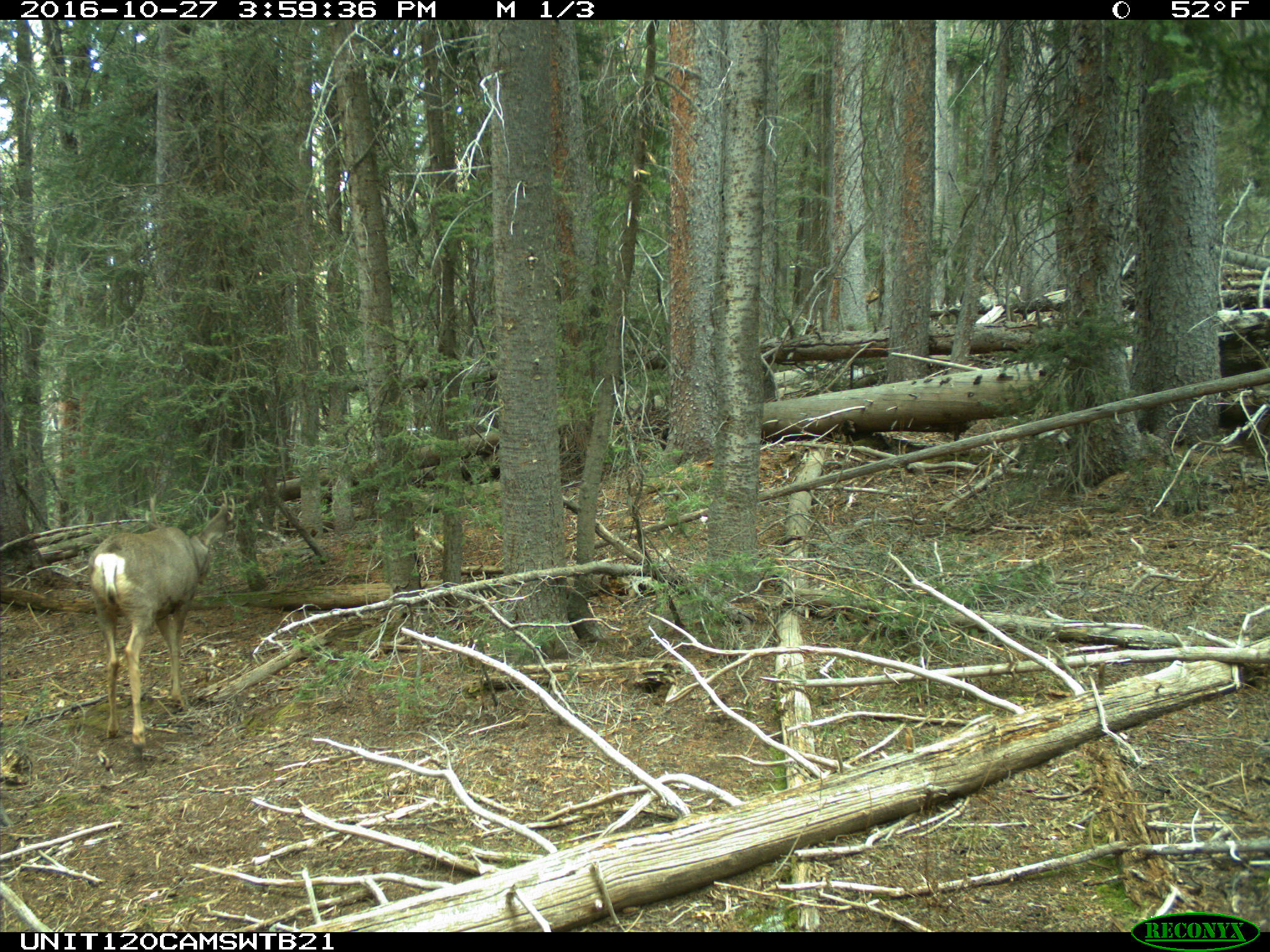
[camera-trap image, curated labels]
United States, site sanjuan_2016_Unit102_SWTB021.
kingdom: Animalia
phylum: Chordata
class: Mammalia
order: Artiodactyla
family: Cervidae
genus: Odocoileus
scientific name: Odocoileus hemionus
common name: mule deer